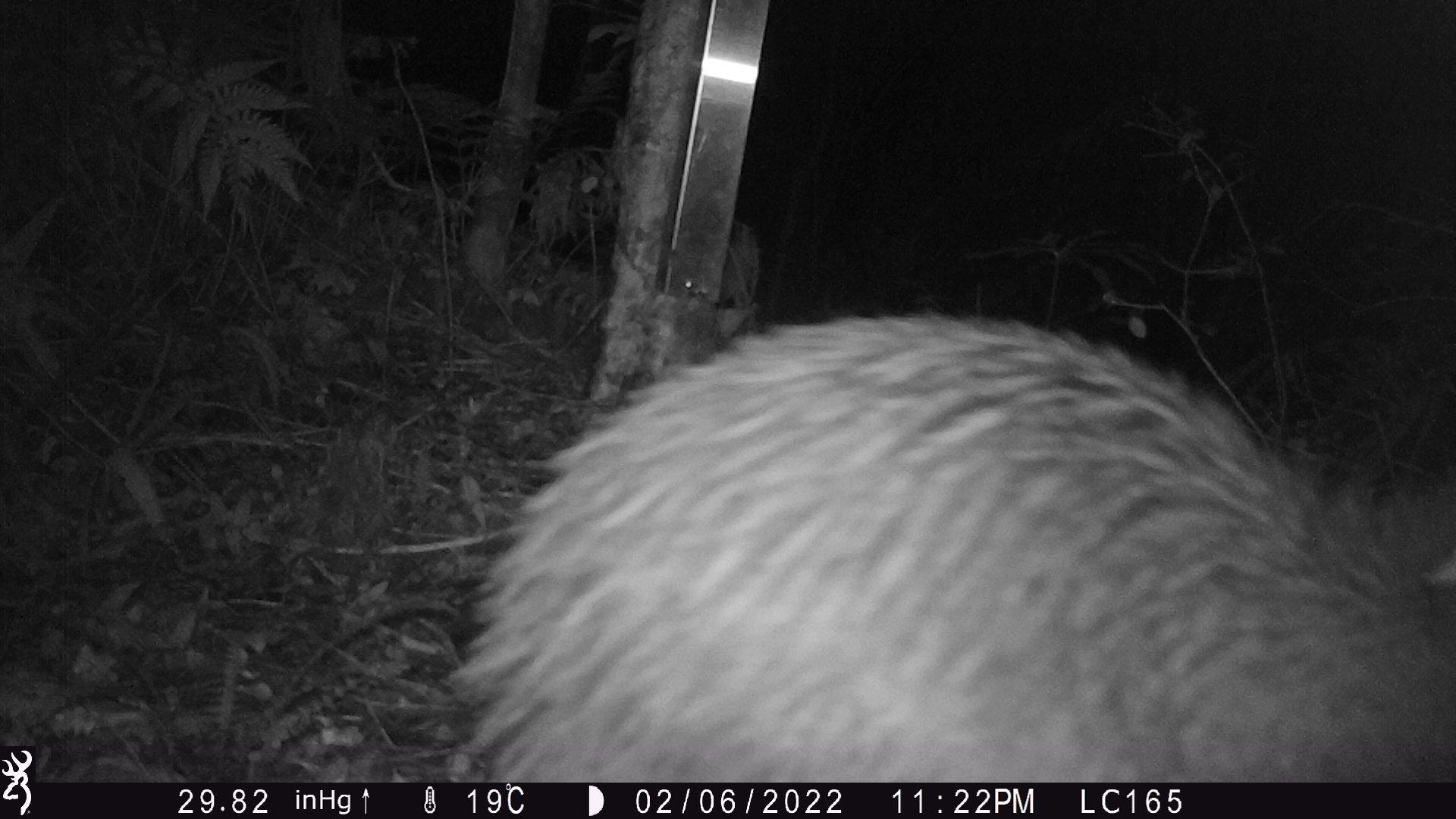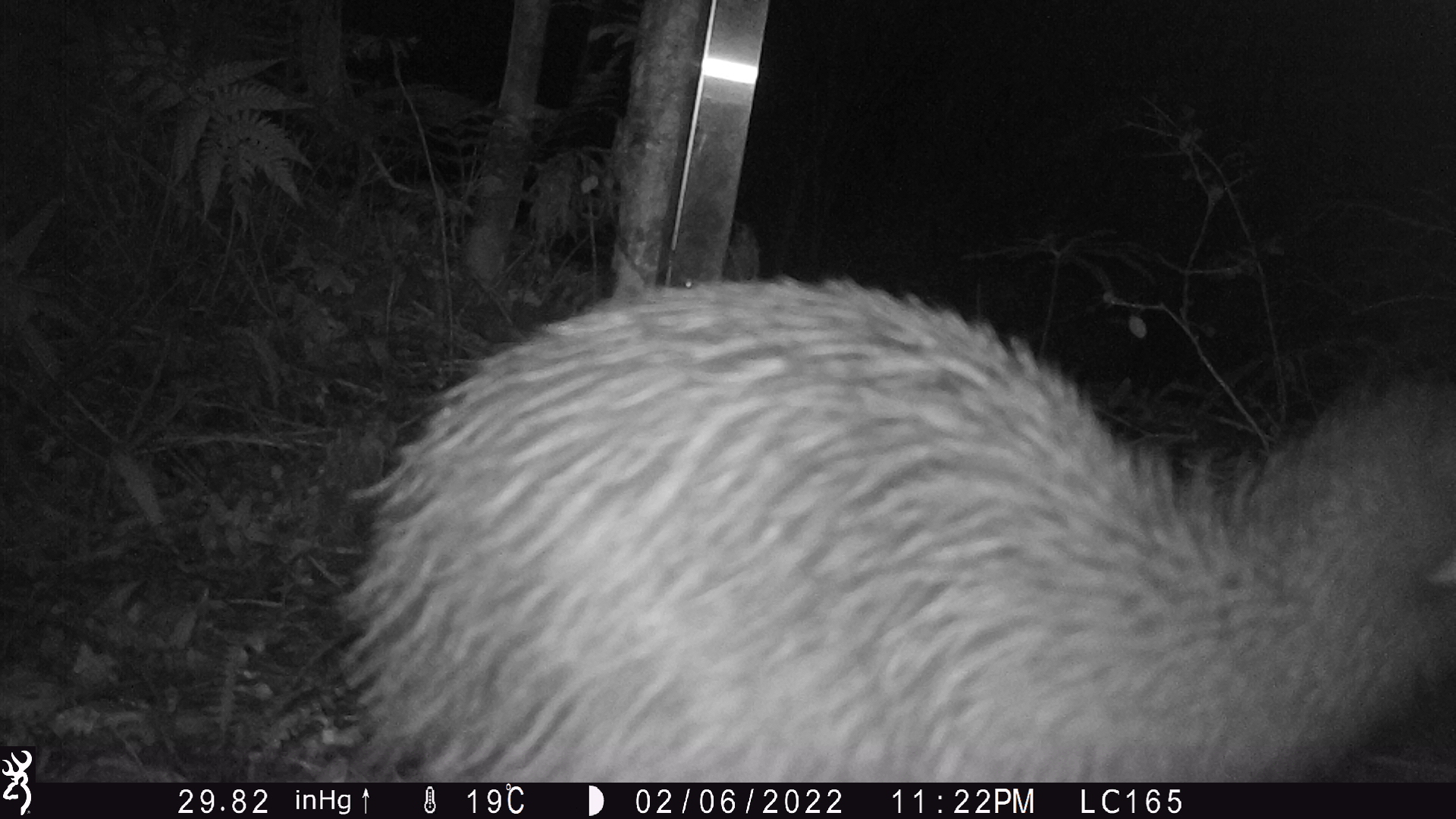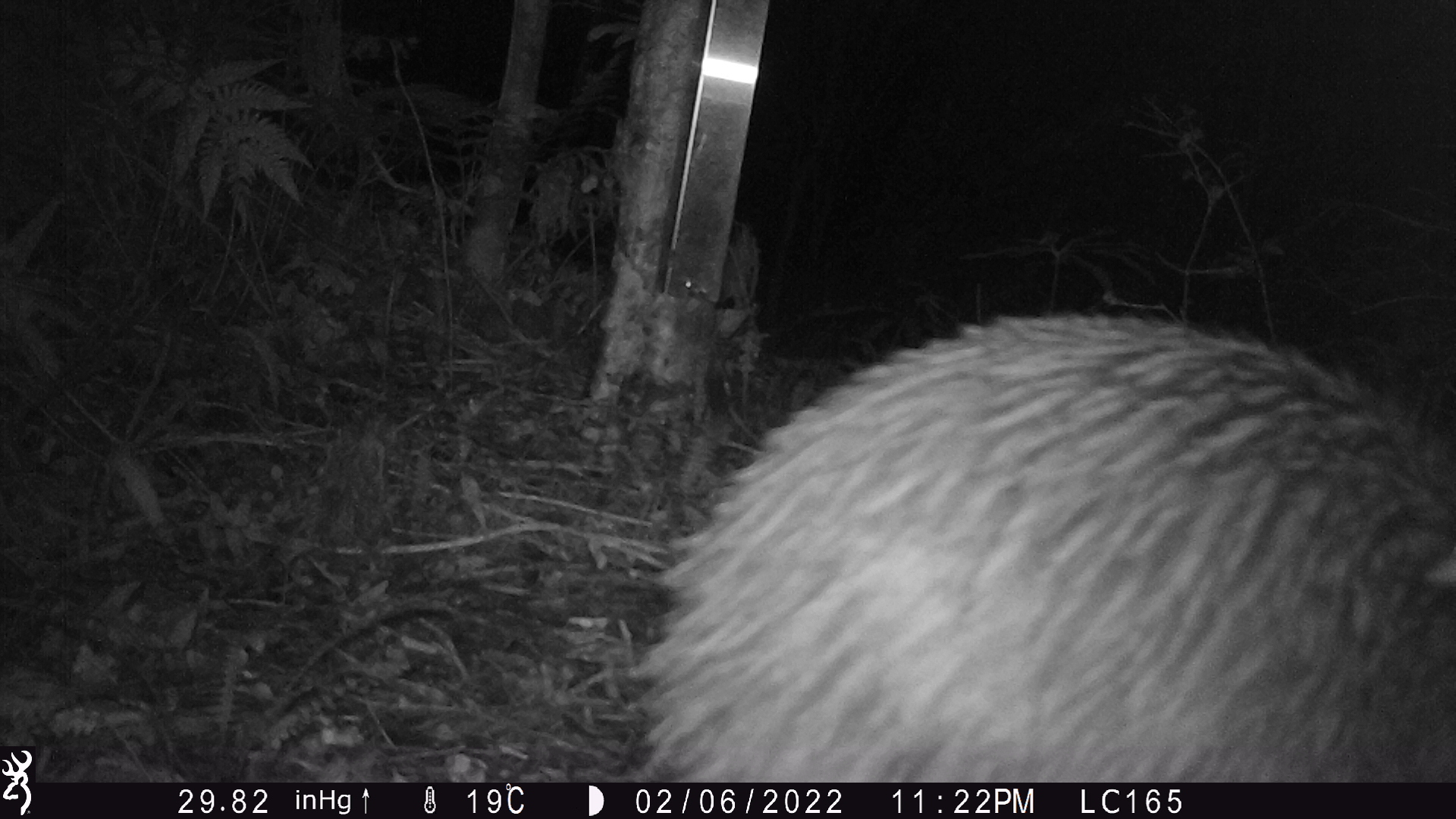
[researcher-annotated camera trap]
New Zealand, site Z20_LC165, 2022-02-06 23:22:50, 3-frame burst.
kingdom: Animalia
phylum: Chordata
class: Aves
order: Apterygiformes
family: Apterygidae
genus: Apteryx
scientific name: Apteryx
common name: kiwi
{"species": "kiwi (Apteryx)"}